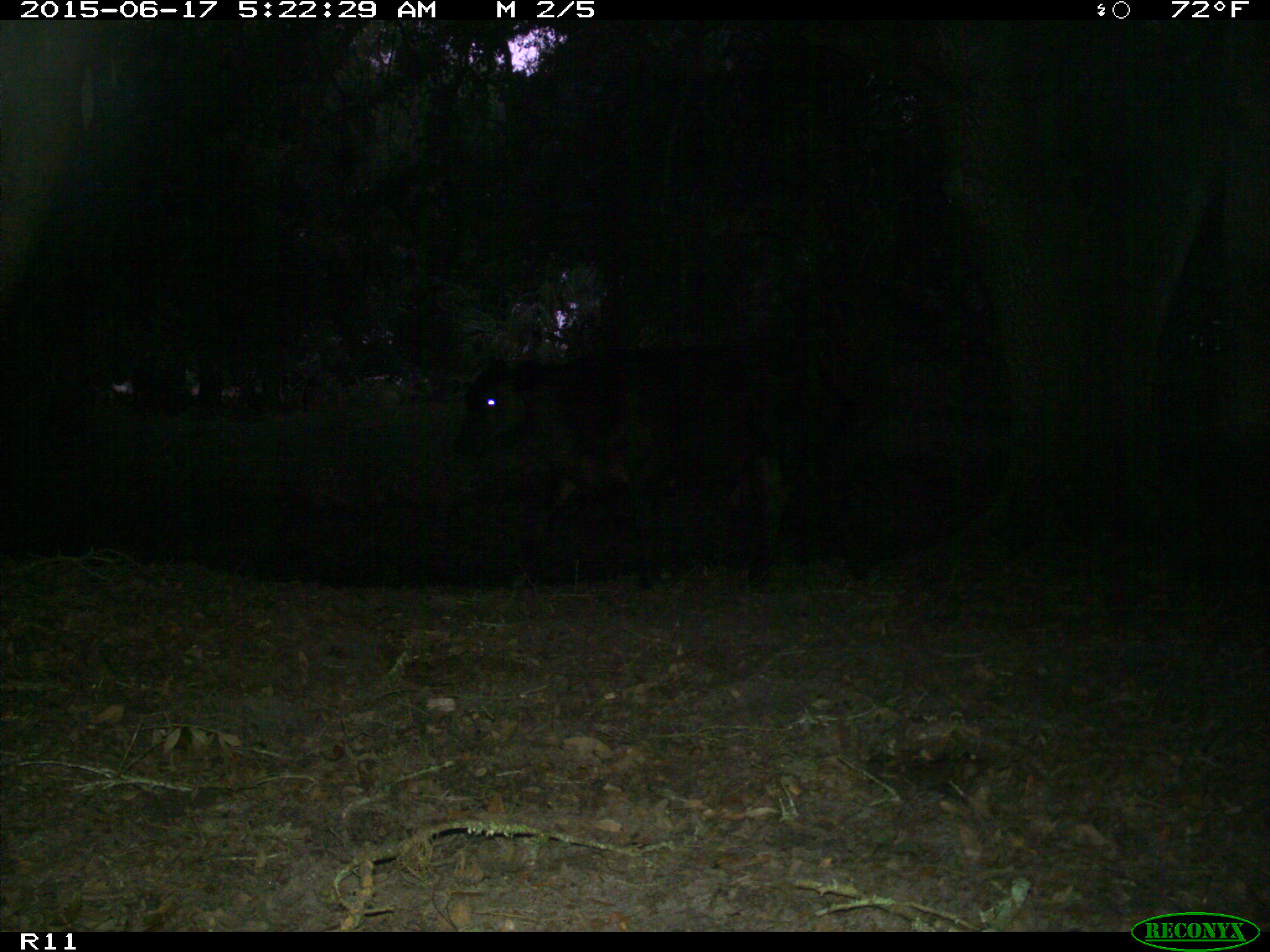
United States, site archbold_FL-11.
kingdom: Animalia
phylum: Chordata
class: Mammalia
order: Artiodactyla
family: Bovidae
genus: Bos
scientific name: Bos taurus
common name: domestic cow